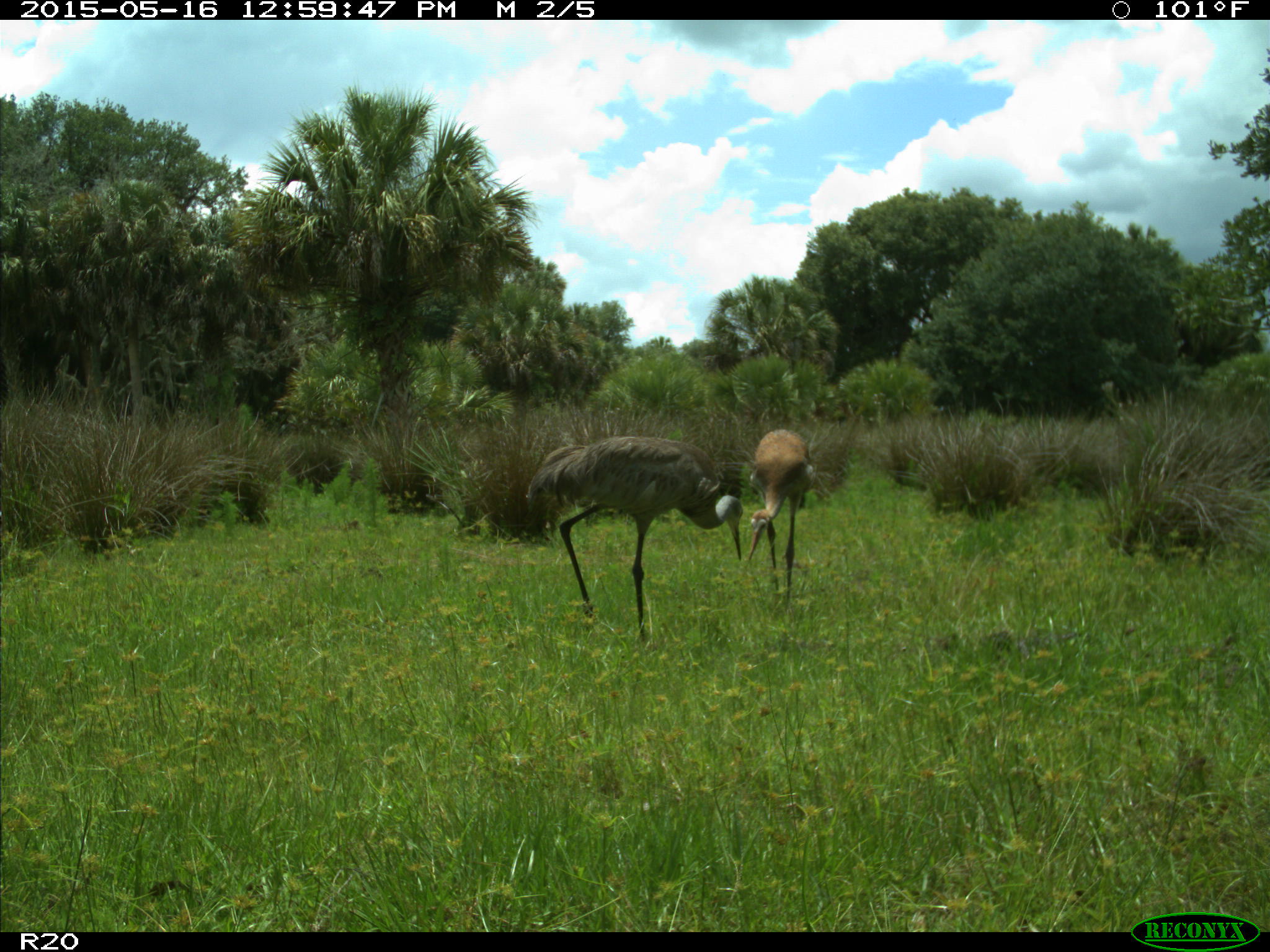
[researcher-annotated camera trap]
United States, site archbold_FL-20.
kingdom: Animalia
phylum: Chordata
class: Aves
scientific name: Aves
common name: birds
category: unidentified bird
Unidentified bird (birds) (Aves).